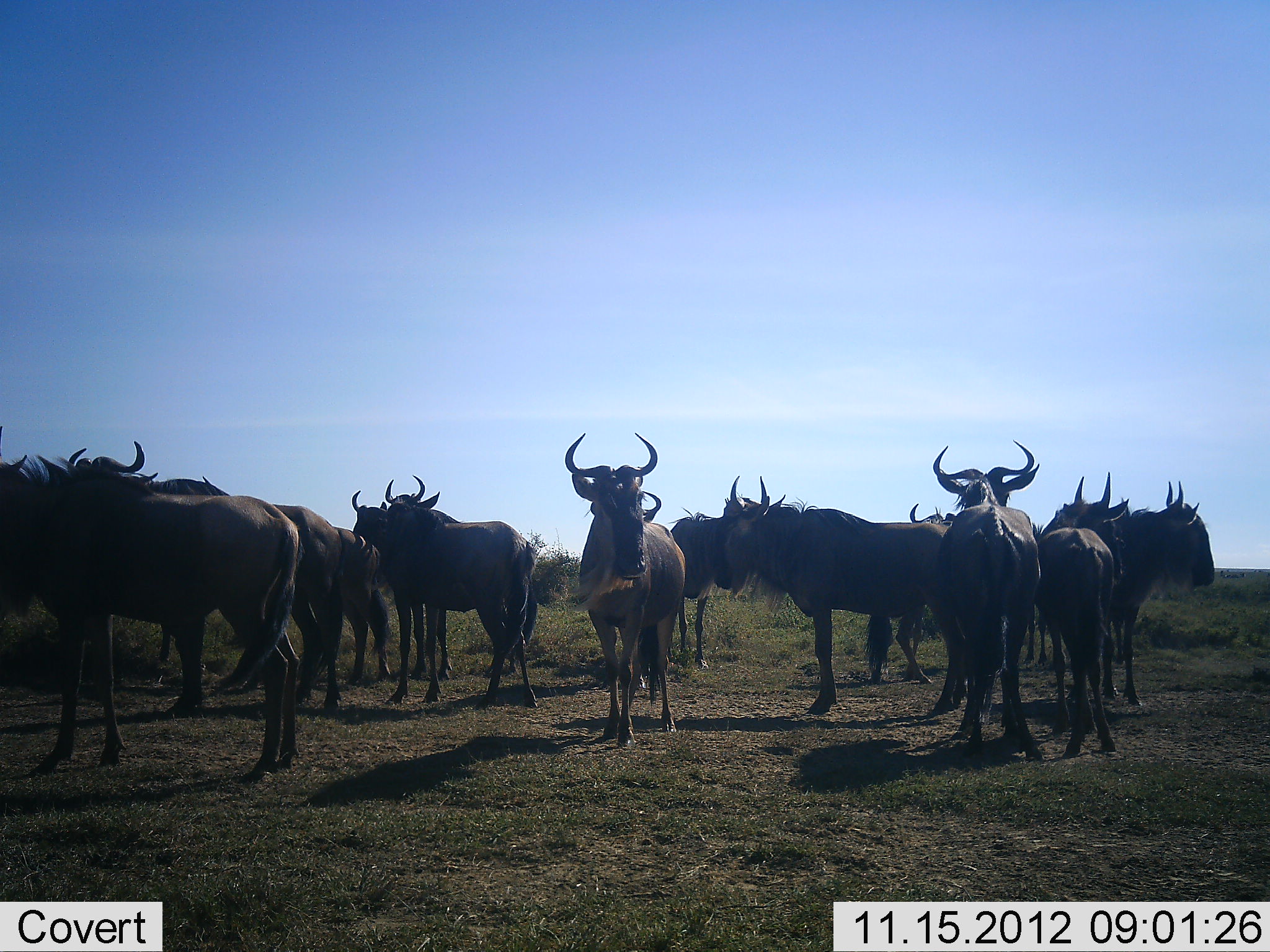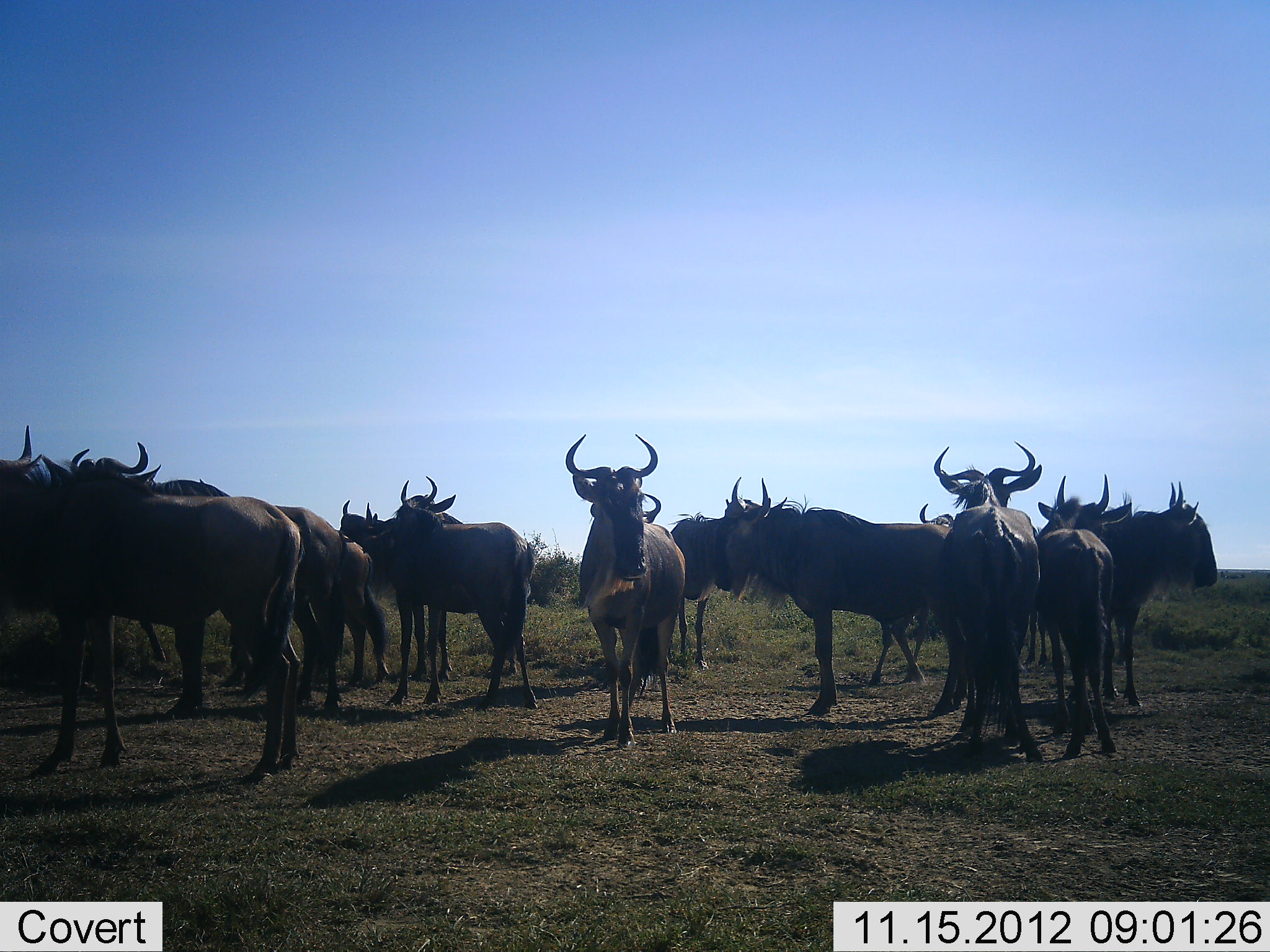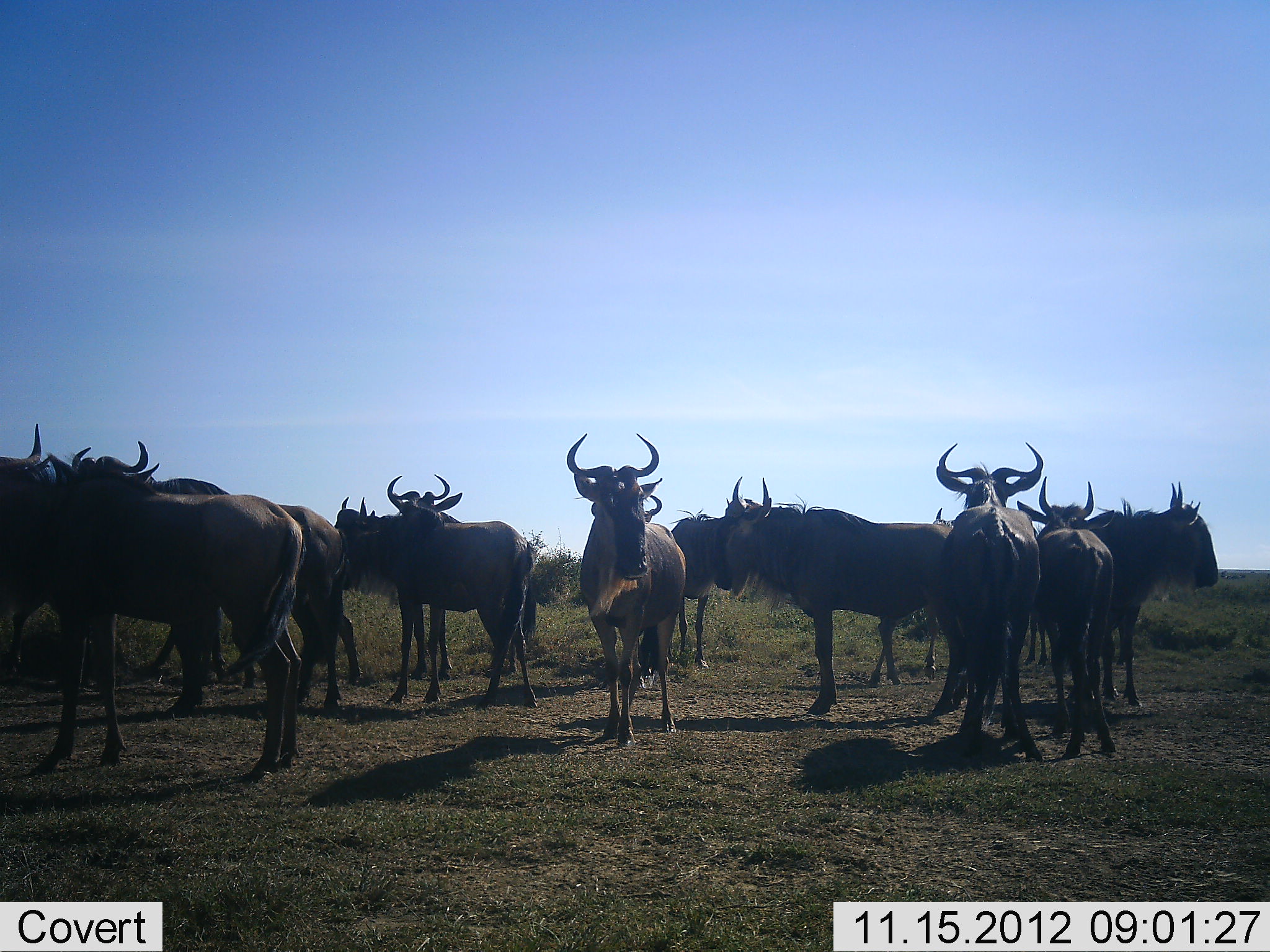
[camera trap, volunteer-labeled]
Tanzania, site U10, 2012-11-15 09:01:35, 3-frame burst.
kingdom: Animalia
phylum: Chordata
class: Mammalia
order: Artiodactyla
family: Bovidae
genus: Connochaetes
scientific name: Connochaetes taurinus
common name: blue wildebeest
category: wildebeest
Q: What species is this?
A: Wildebeest (blue wildebeest) (Connochaetes taurinus).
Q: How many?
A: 11-50.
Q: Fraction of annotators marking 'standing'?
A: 100%.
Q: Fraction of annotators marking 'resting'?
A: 0%.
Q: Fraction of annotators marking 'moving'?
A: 10%.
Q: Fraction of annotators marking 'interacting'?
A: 0%.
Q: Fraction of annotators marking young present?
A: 0%.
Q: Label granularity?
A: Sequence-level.